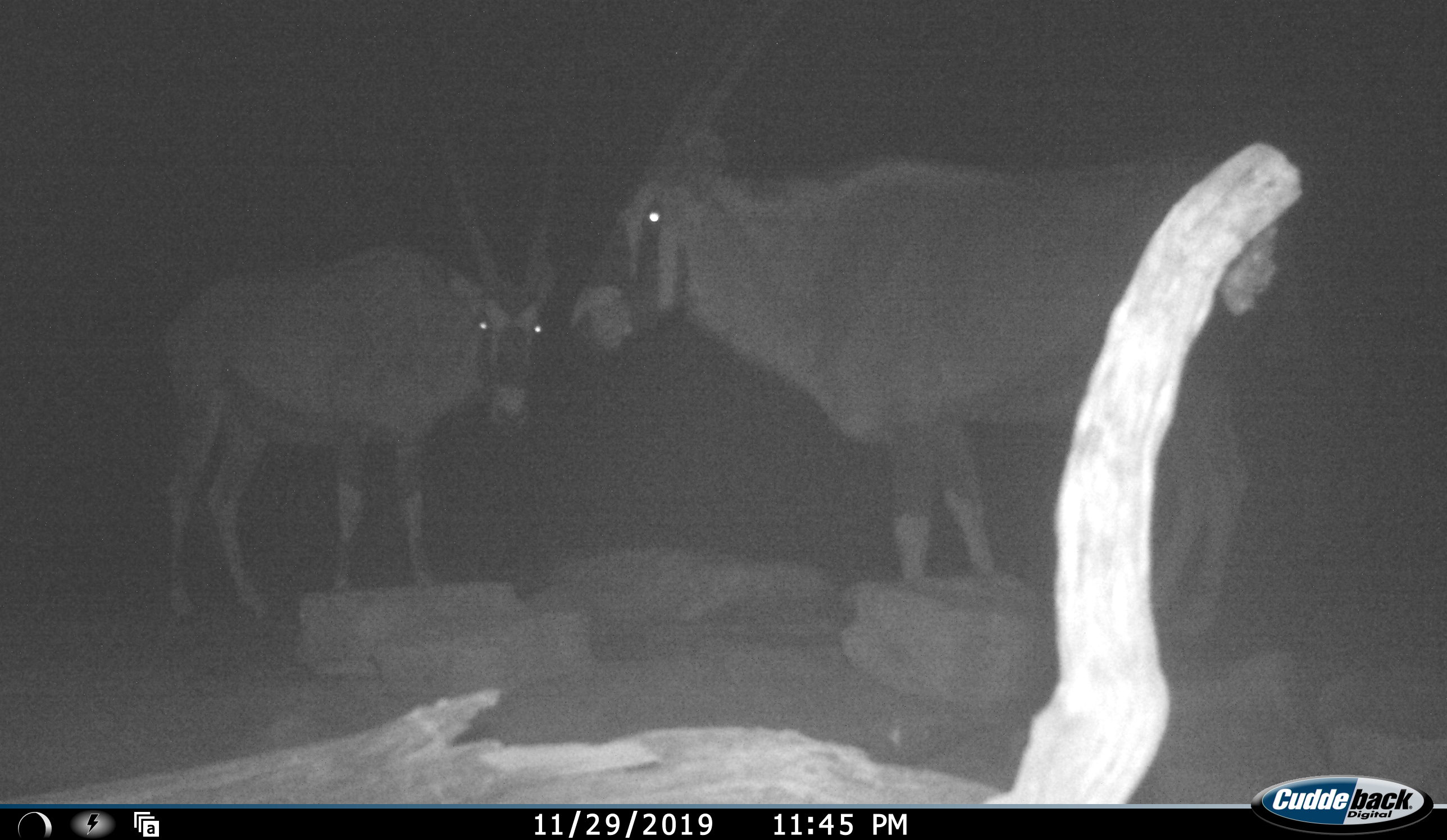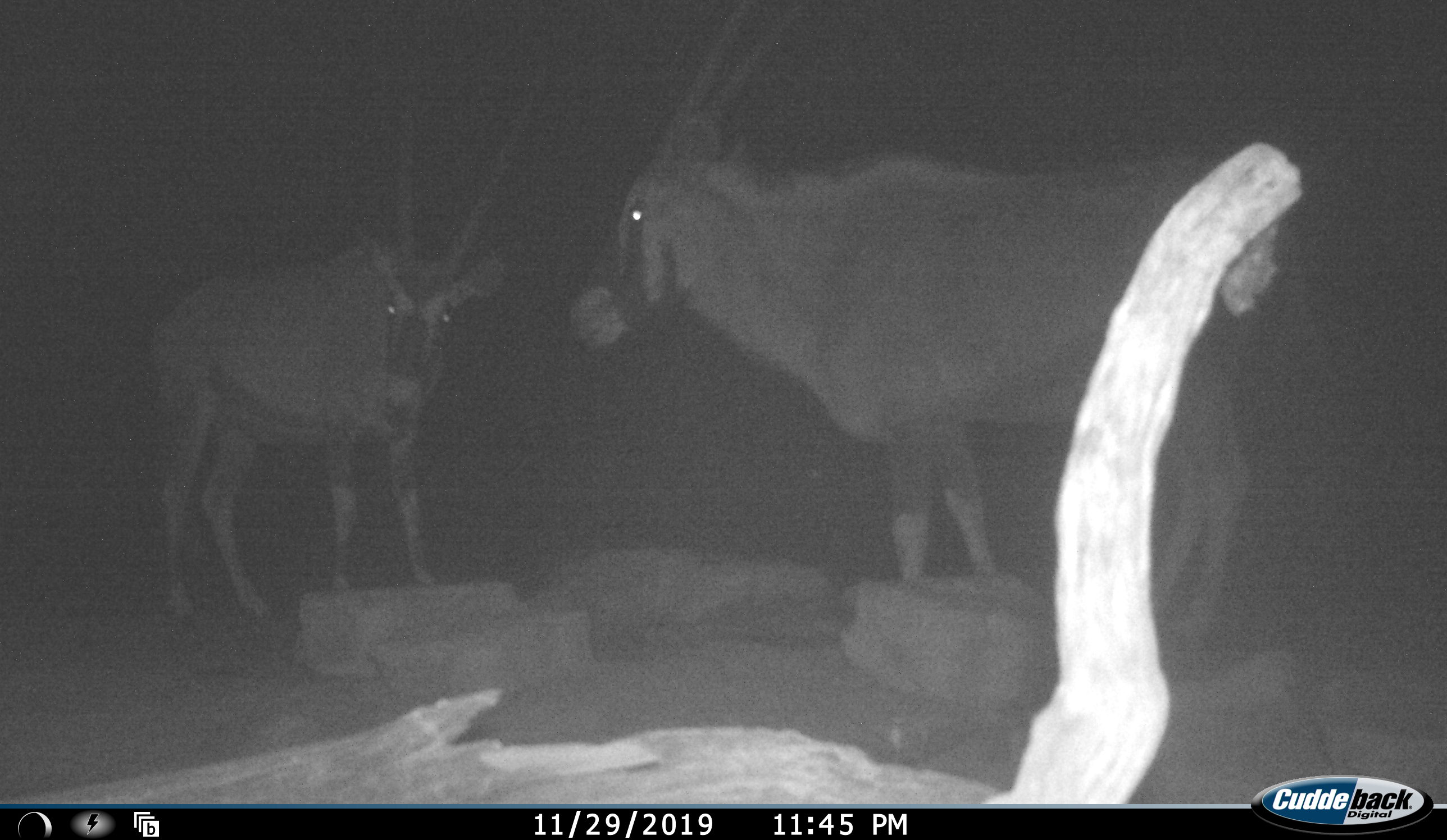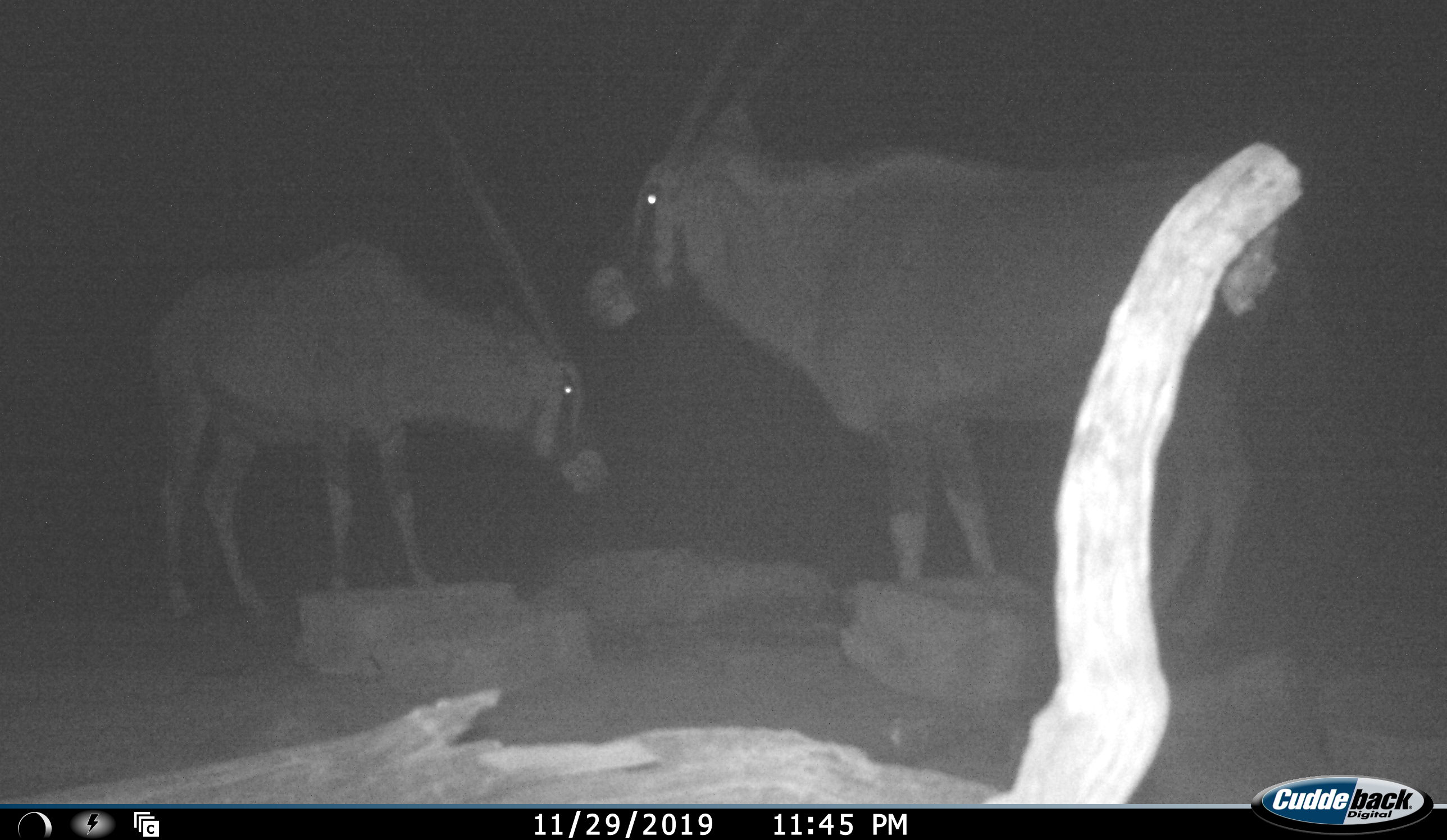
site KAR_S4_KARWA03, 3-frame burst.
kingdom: Animalia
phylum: Chordata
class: Mammalia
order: Artiodactyla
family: Bovidae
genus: Oryx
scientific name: Oryx gazella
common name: gemsbok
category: oryx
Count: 2.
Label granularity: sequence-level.